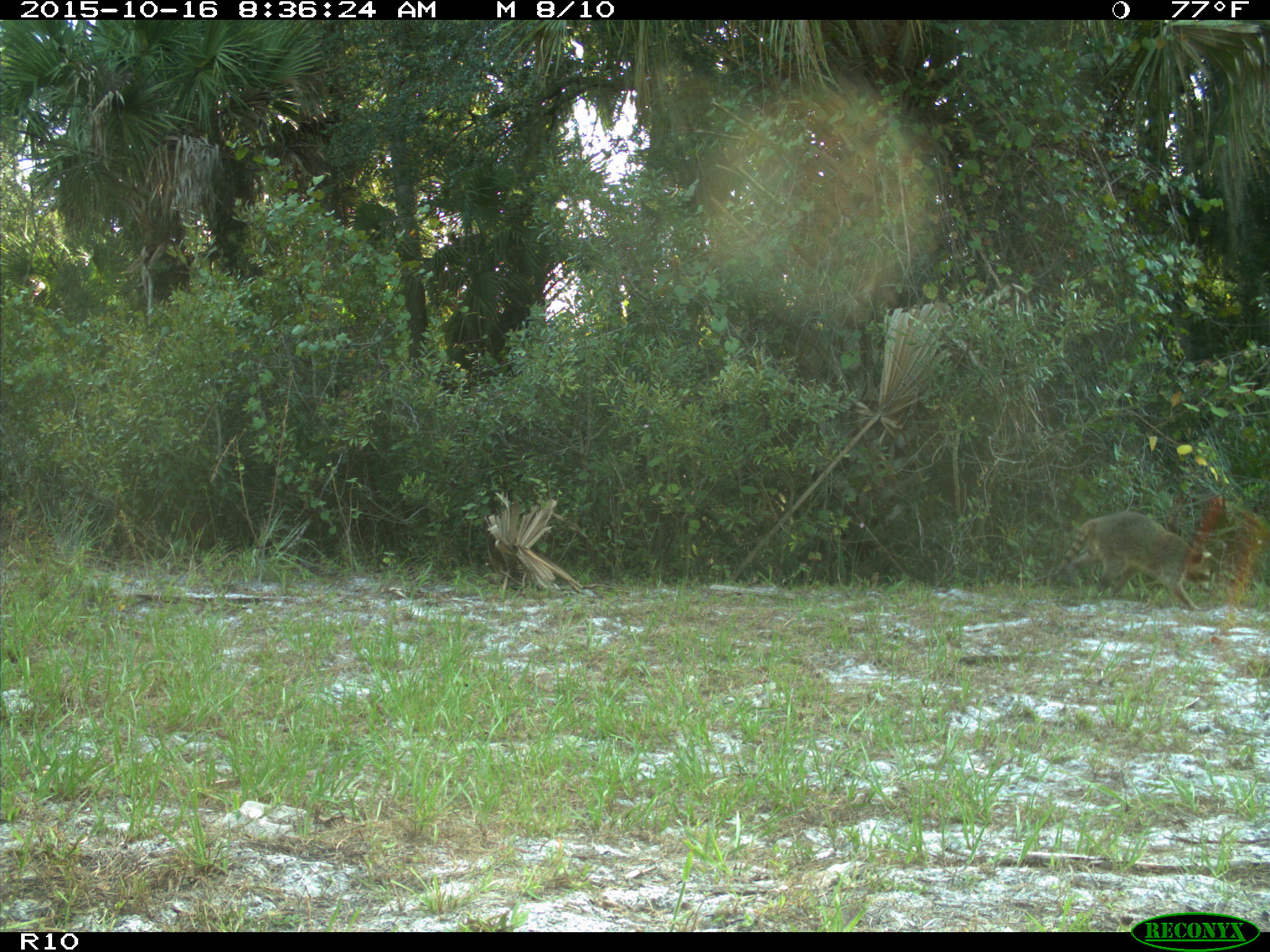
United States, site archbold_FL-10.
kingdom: Animalia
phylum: Chordata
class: Mammalia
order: Carnivora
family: Procyonidae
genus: Procyon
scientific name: Procyon lotor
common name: common raccoon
Procyon lotor (common raccoon).